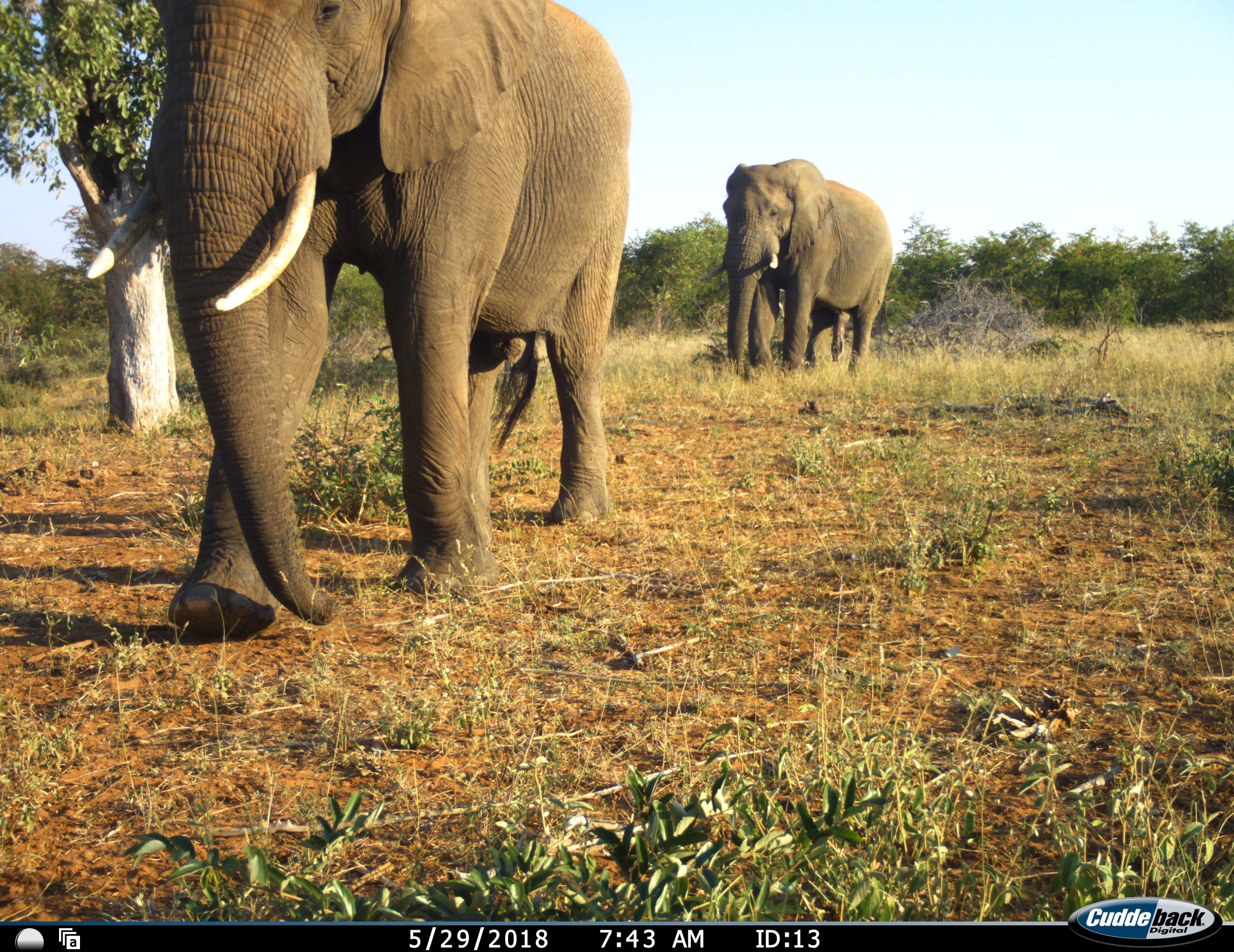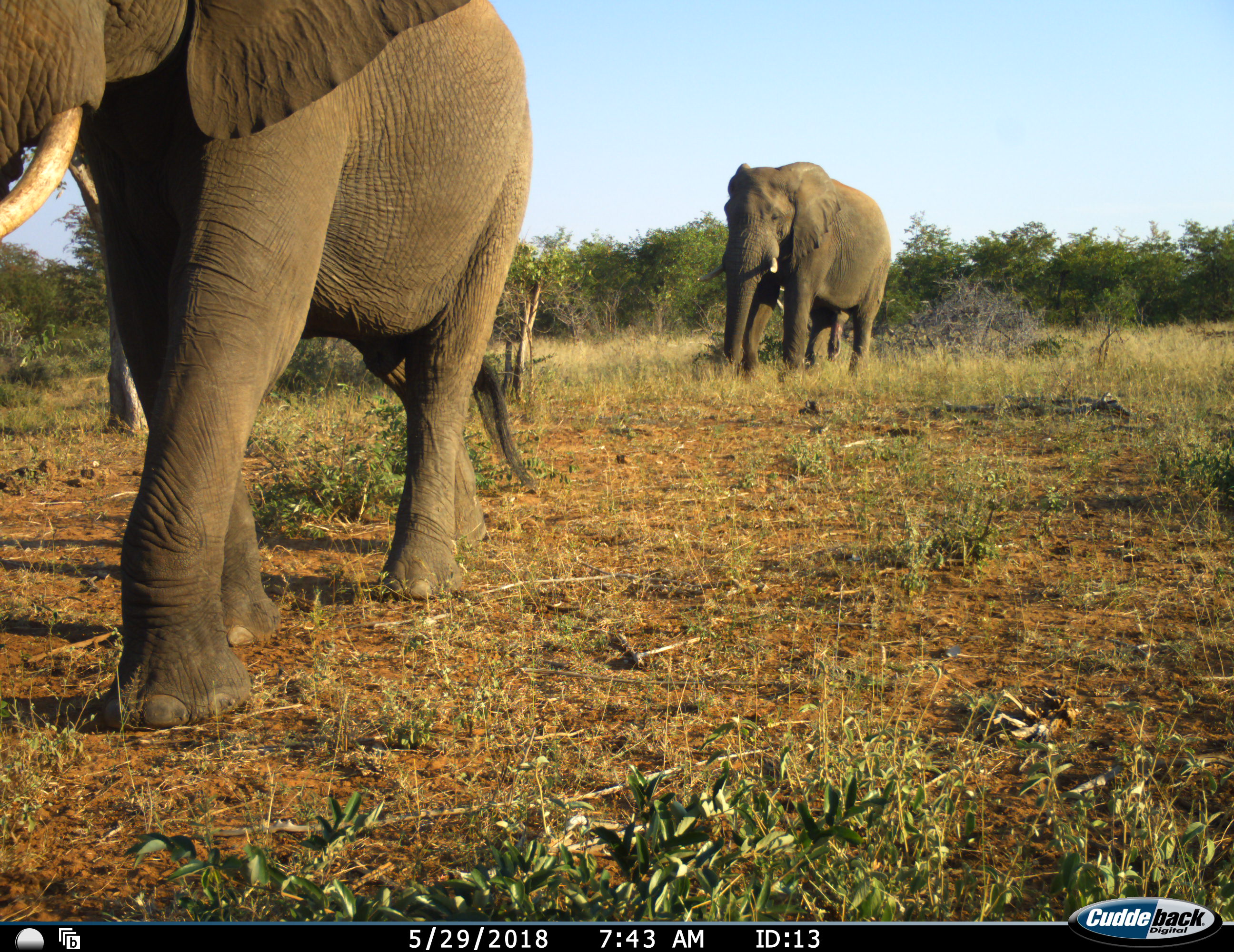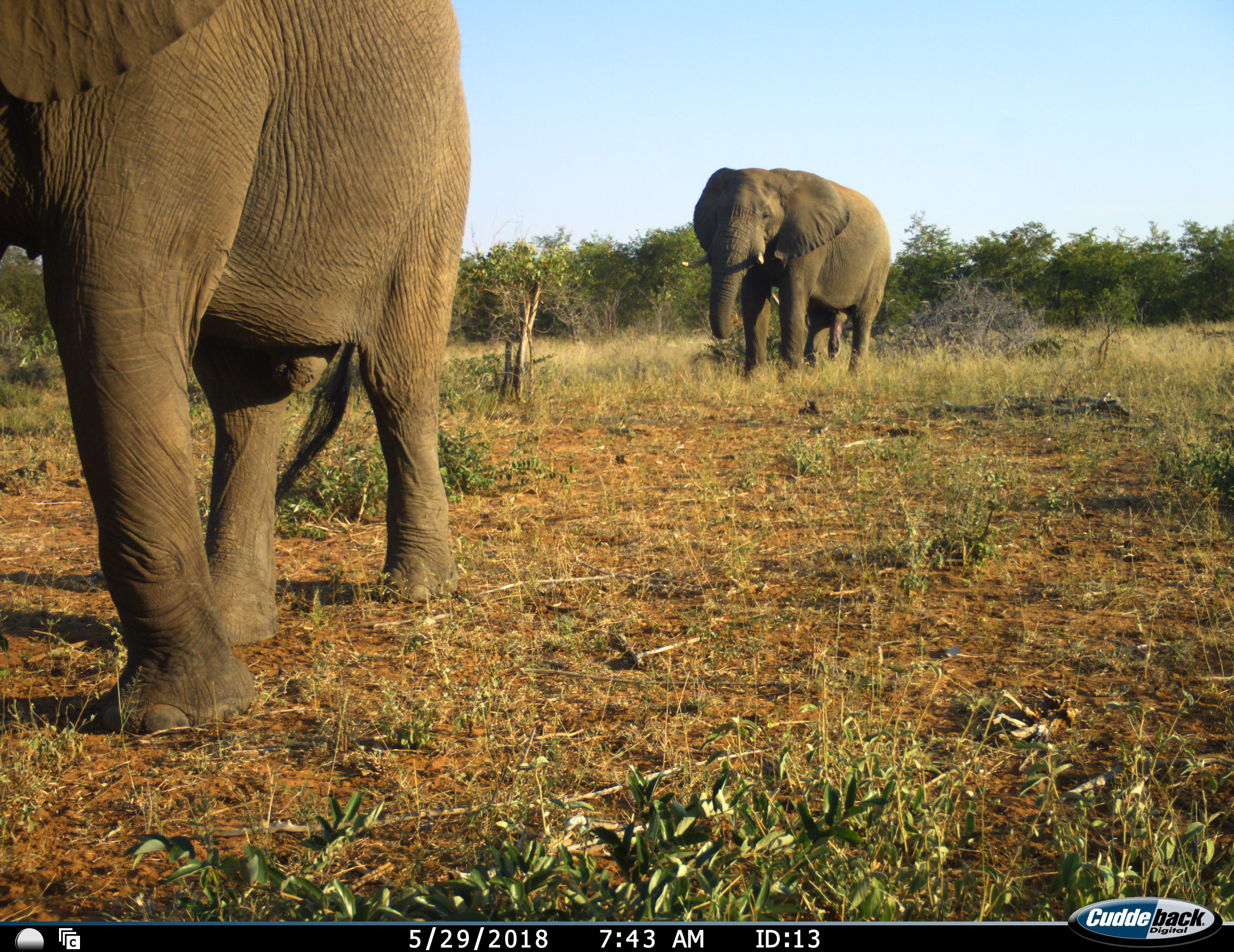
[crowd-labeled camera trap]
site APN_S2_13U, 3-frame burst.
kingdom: Animalia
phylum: Chordata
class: Mammalia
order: Proboscidea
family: Elephantidae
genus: Loxodonta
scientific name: Loxodonta africana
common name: african bush elephant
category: elephant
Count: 2.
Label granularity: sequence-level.